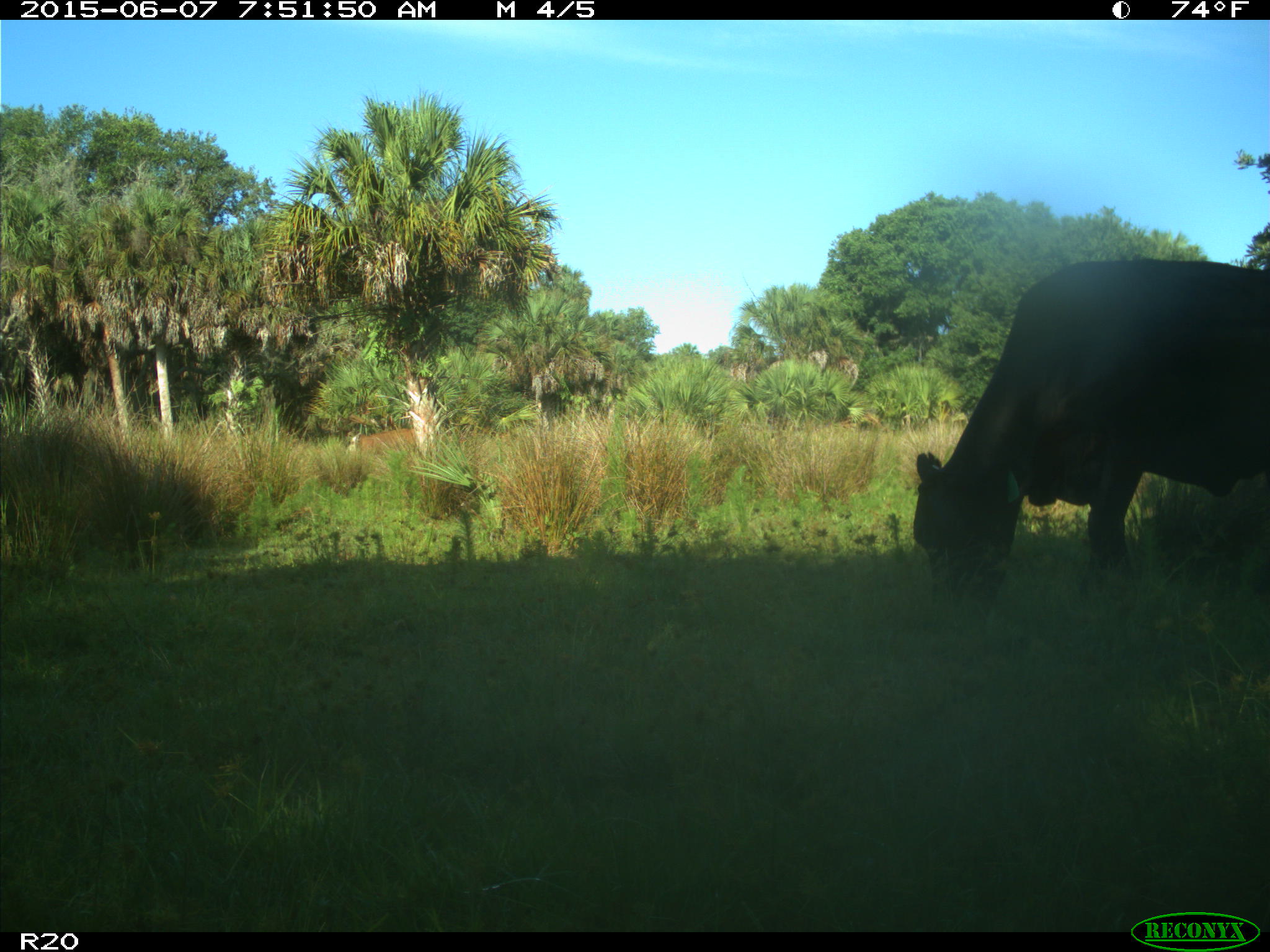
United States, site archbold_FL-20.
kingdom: Animalia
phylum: Chordata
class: Mammalia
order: Artiodactyla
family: Bovidae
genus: Bos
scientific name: Bos taurus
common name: domestic cow